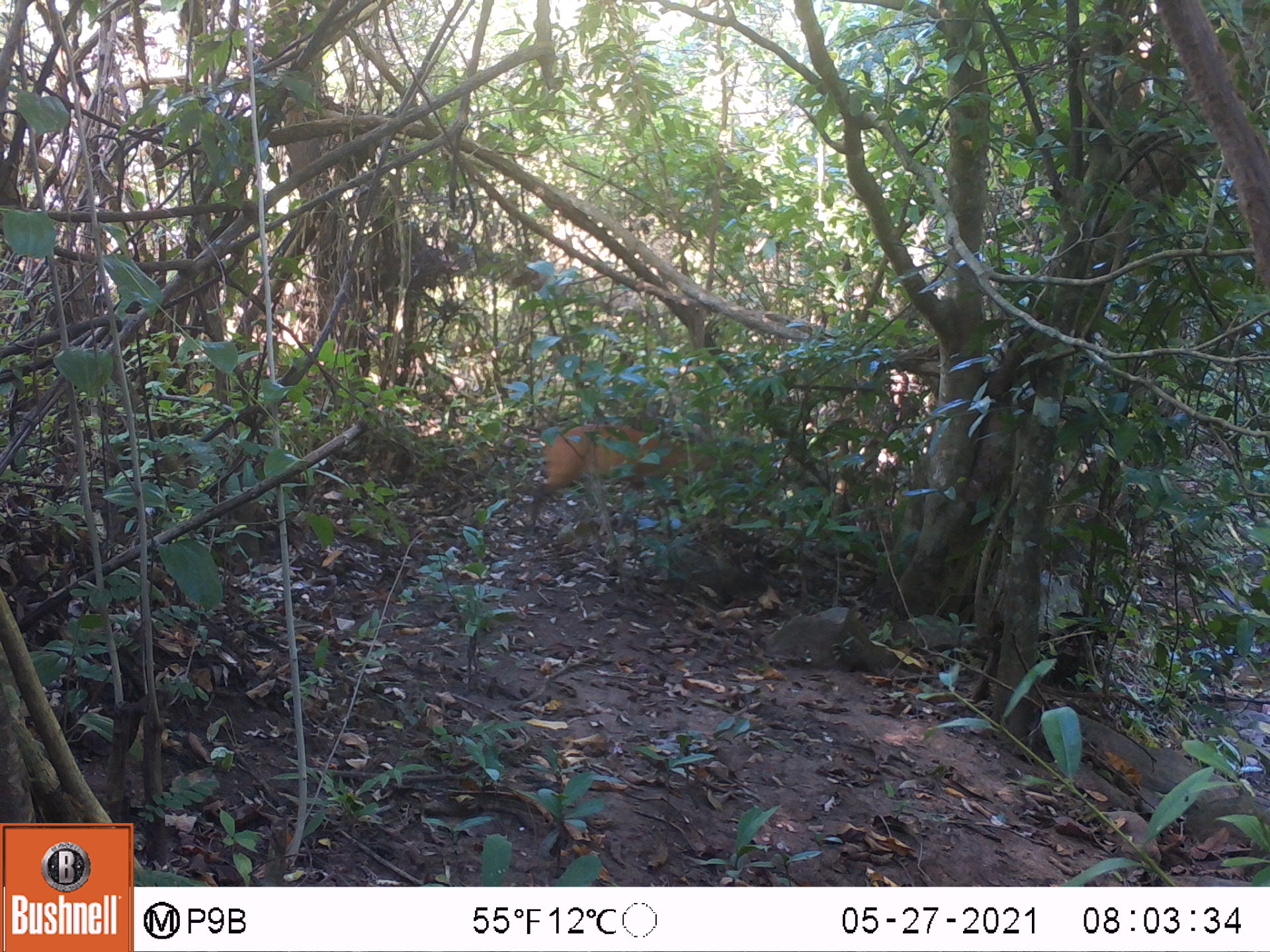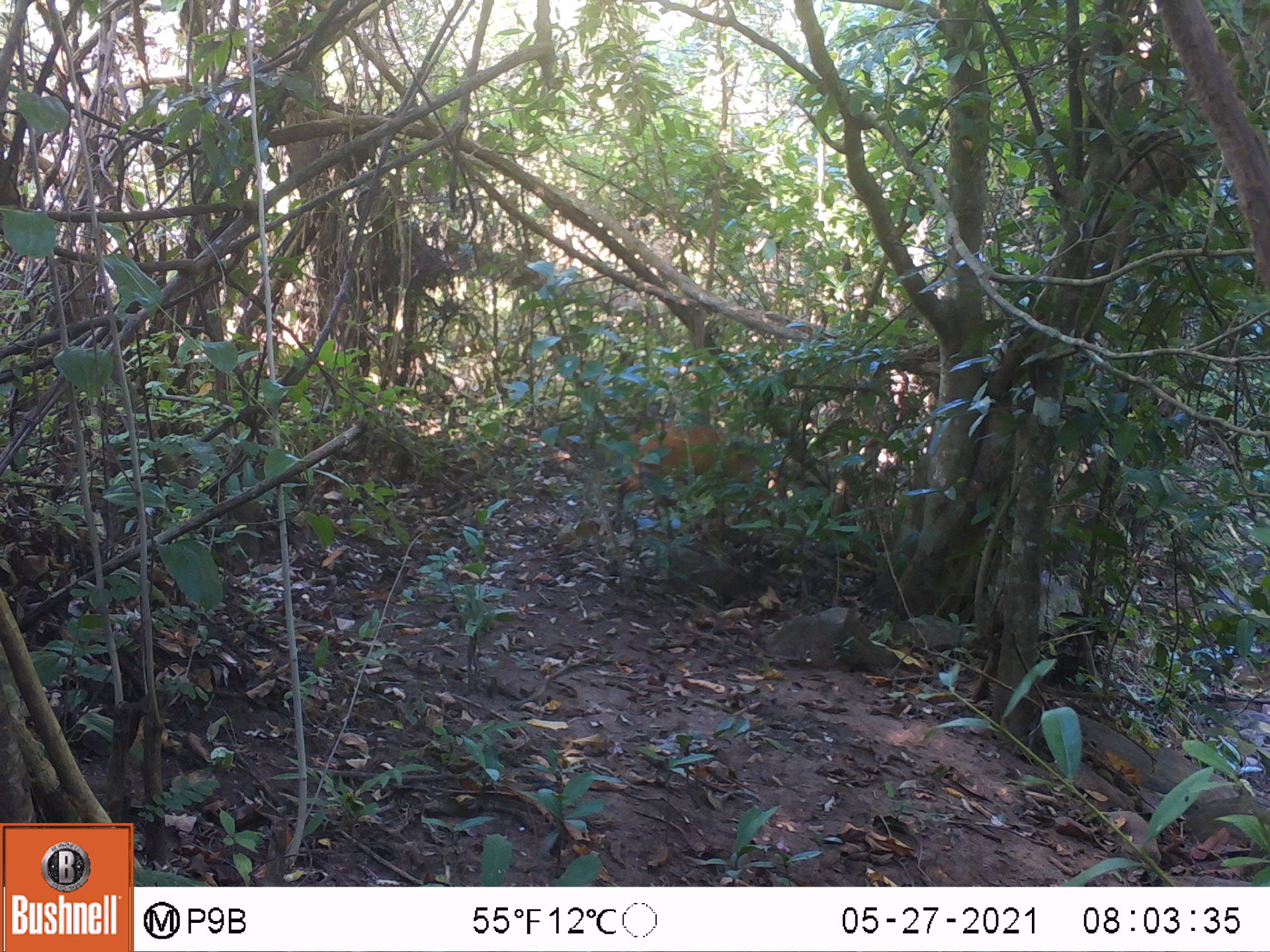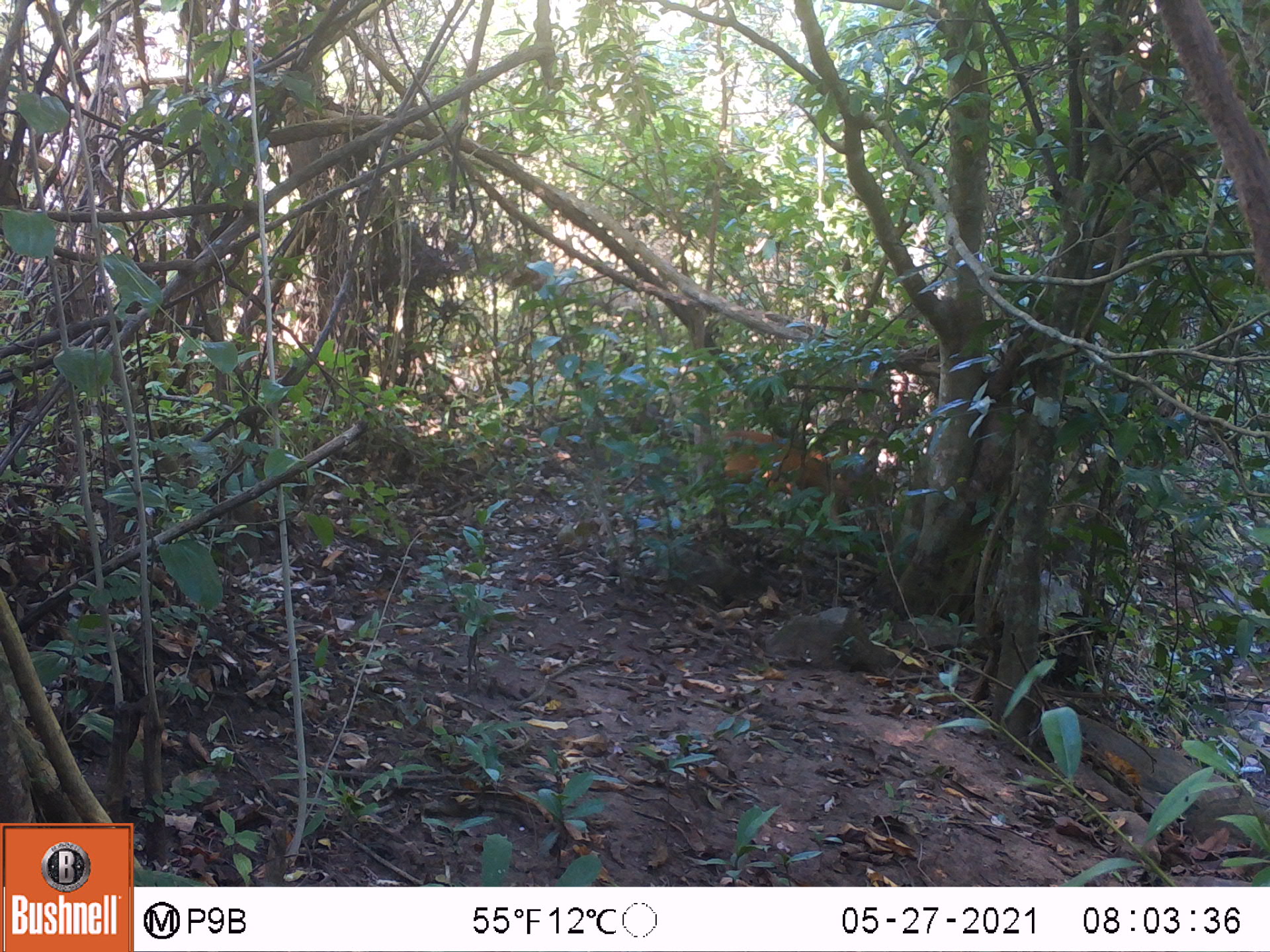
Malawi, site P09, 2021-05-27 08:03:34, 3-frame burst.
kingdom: Animalia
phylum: Chordata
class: Mammalia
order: Artiodactyla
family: Bovidae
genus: Cephalophorus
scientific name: Cephalophorus natalensis natalensis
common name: red duiker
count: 1